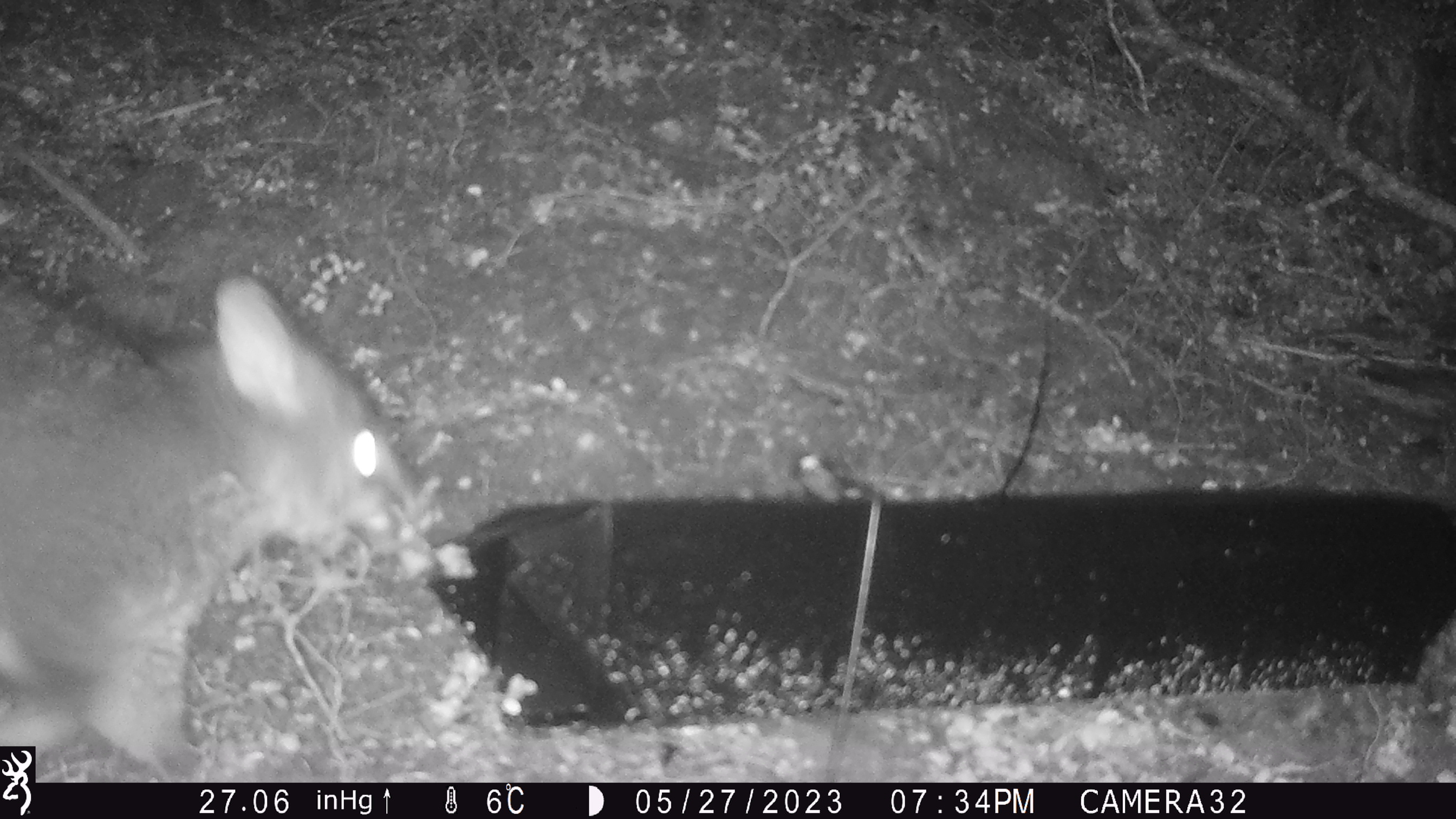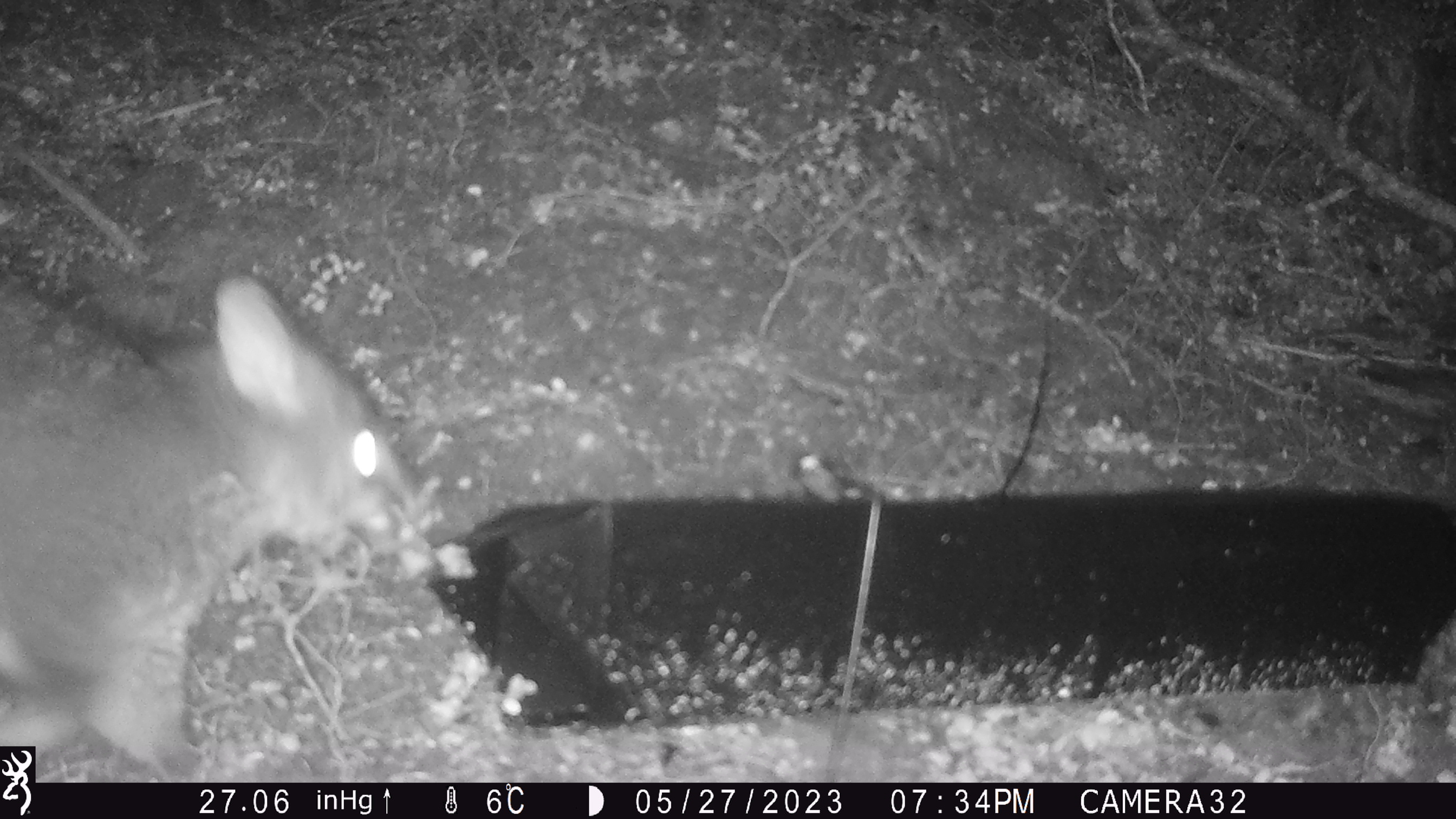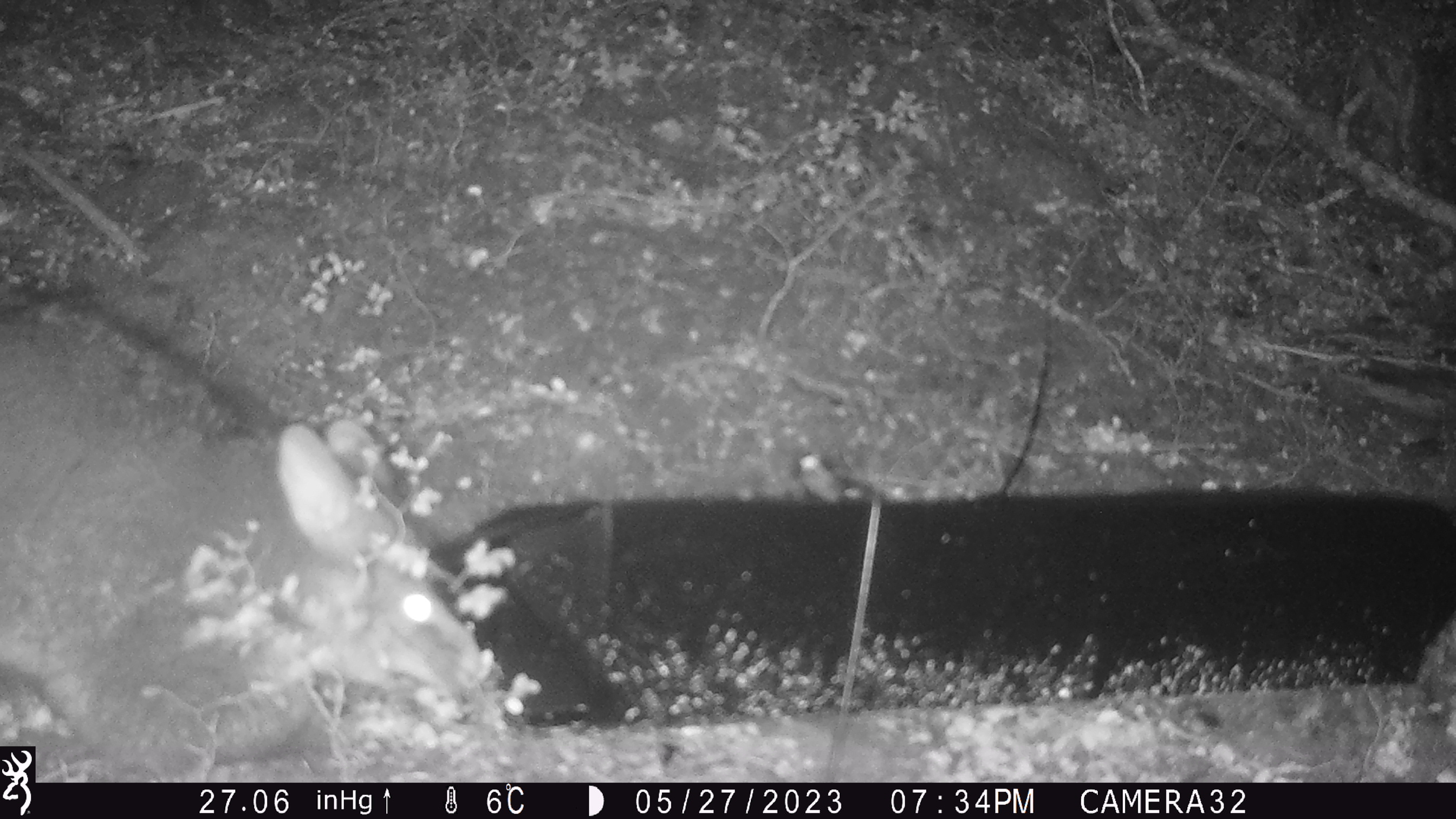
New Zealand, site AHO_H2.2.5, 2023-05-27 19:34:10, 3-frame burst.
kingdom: Animalia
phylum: Chordata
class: Mammalia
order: Diprotodontia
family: Phalangeridae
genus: Trichosurus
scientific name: Trichosurus vulpecula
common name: common brushtail possum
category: possum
Possum (common brushtail possum) (Trichosurus vulpecula).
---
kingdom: Animalia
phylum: Chordata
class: Mammalia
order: Carnivora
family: Mustelidae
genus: Mustela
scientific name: Mustela erminea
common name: stoat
Stoat (Mustela erminea).